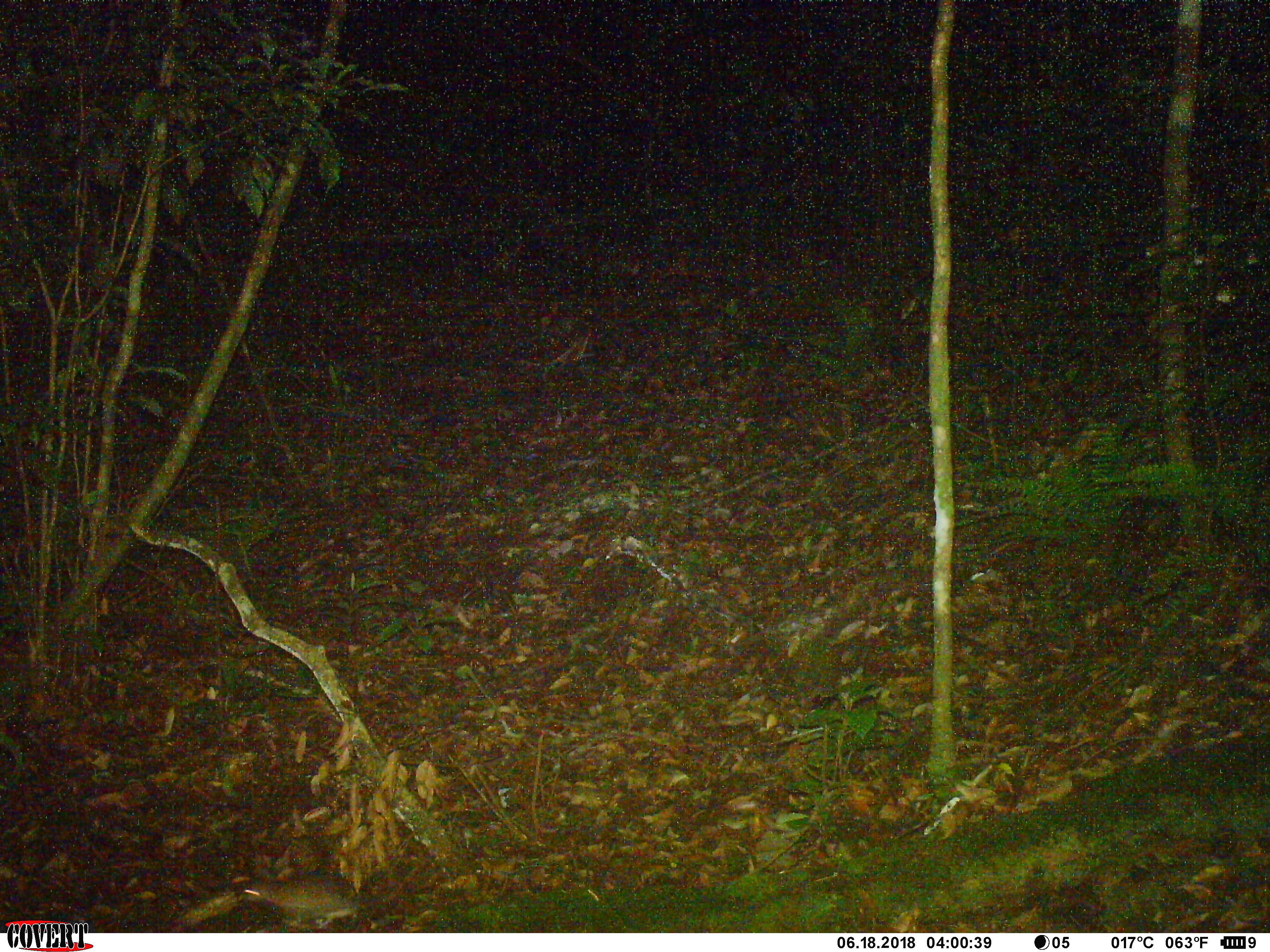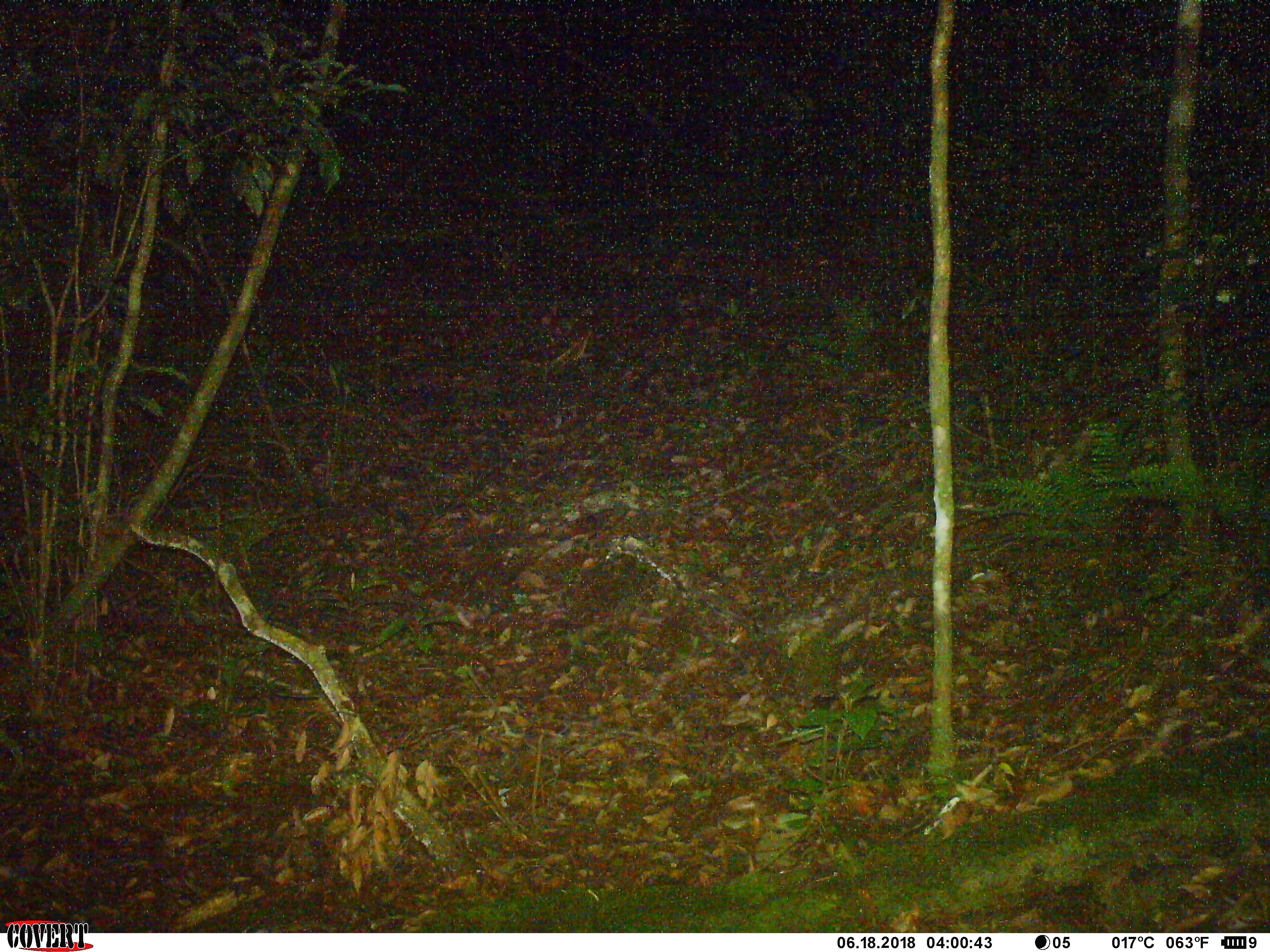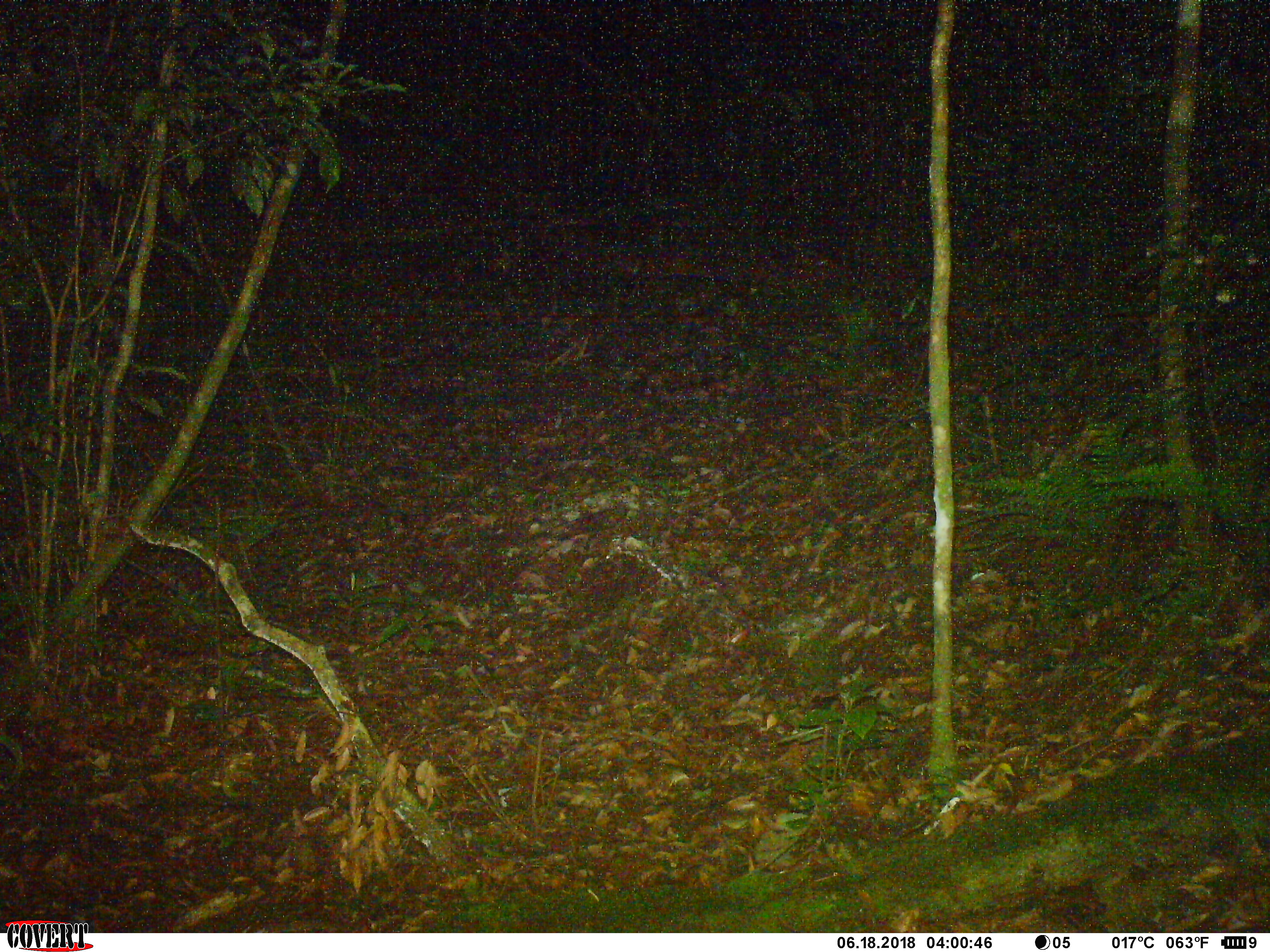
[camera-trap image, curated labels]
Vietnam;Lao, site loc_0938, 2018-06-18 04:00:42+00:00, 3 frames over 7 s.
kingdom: Animalia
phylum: Chordata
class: Mammalia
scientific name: Mammalia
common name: mammal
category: unidentified small mammal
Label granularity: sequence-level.